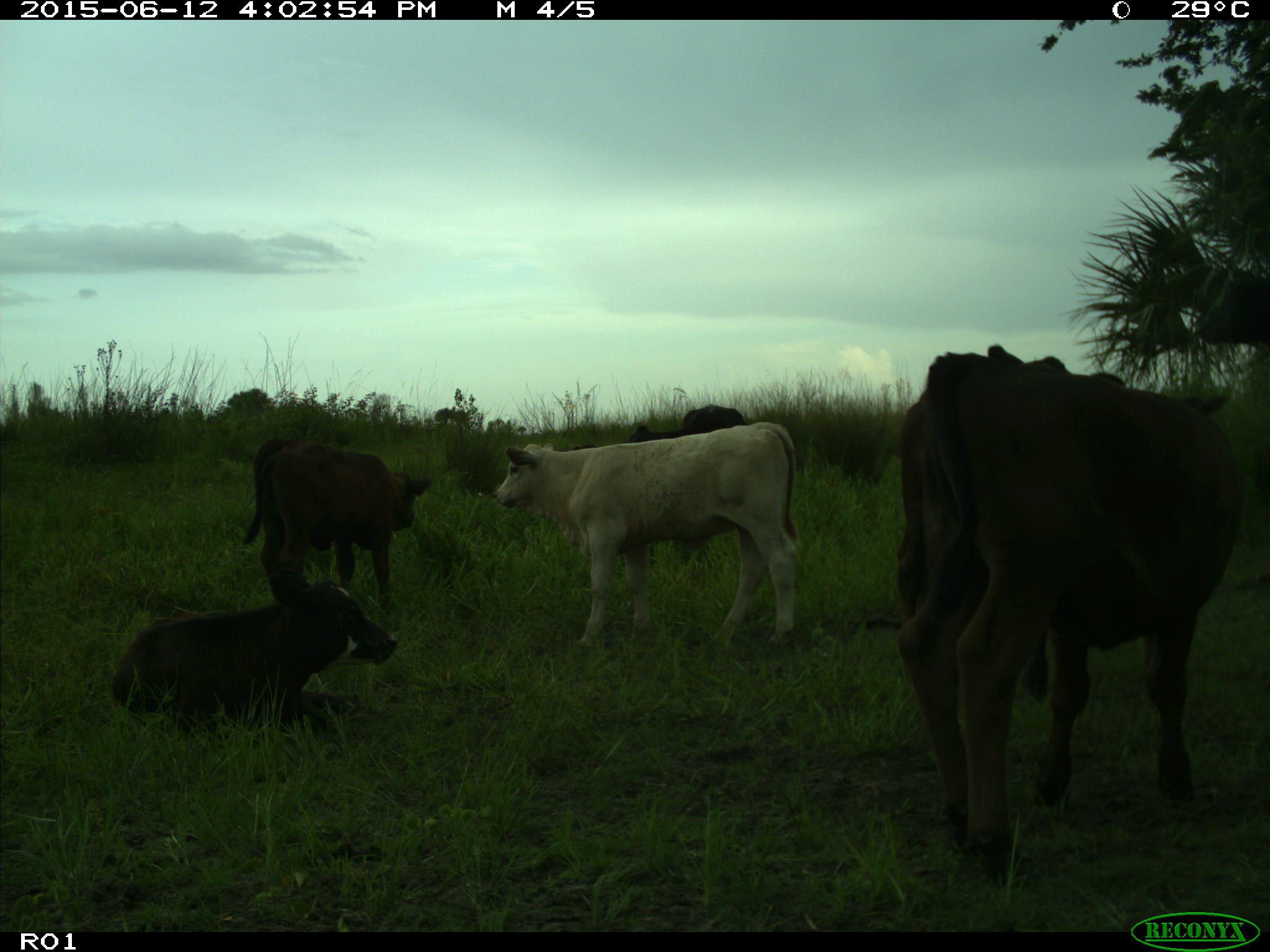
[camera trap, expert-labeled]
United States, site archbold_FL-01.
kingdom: Animalia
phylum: Chordata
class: Mammalia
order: Artiodactyla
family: Bovidae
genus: Bos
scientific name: Bos taurus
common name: domestic cow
Bos taurus (domestic cow).